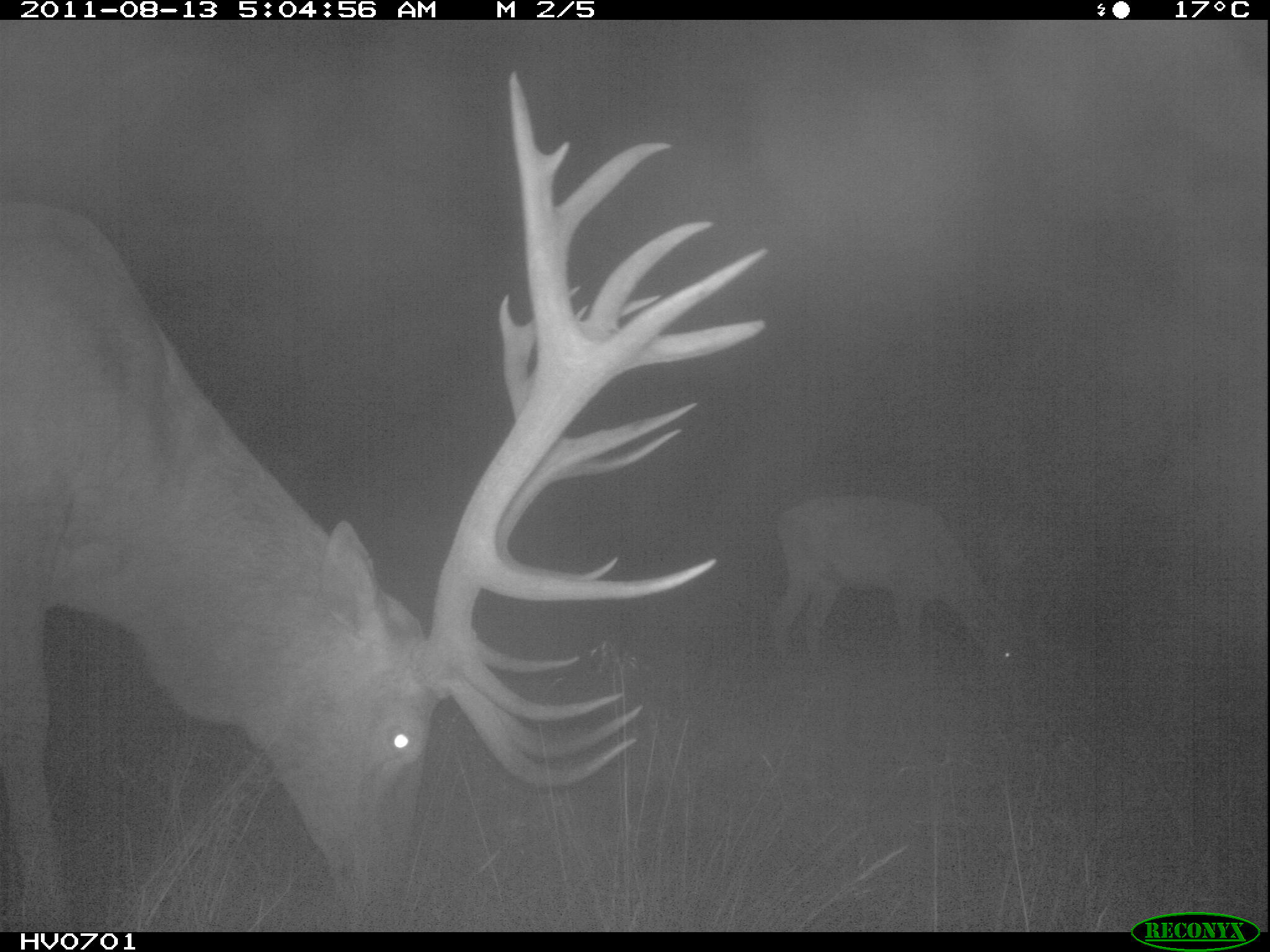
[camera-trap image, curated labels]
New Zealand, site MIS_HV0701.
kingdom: Animalia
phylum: Chordata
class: Mammalia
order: Artiodactyla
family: Cervidae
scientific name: Cervidae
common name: deer